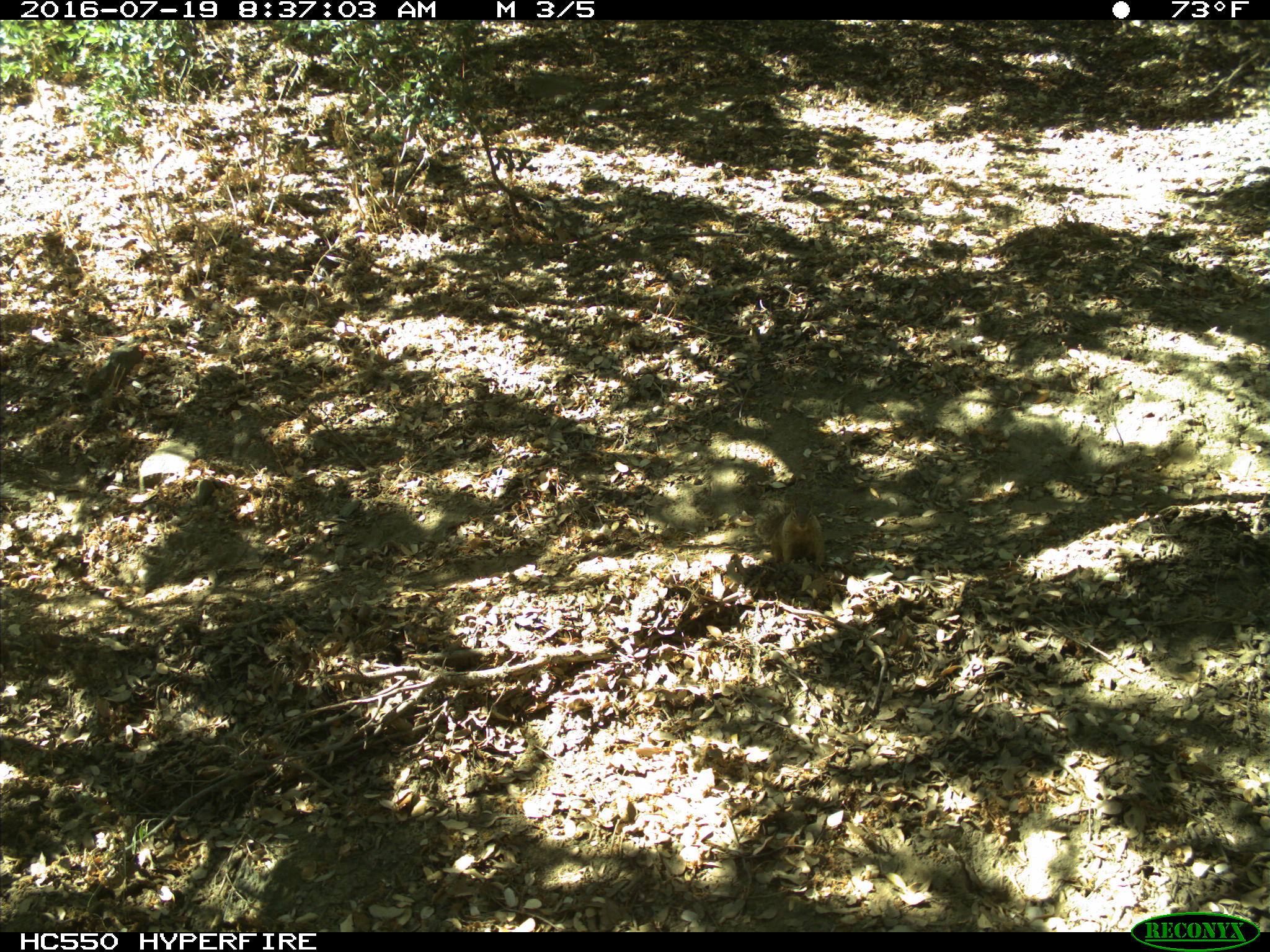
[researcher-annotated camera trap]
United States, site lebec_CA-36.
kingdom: Animalia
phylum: Chordata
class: Mammalia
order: Rodentia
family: Sciuridae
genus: Otospermophilus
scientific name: Otospermophilus beecheyi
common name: california ground squirrel